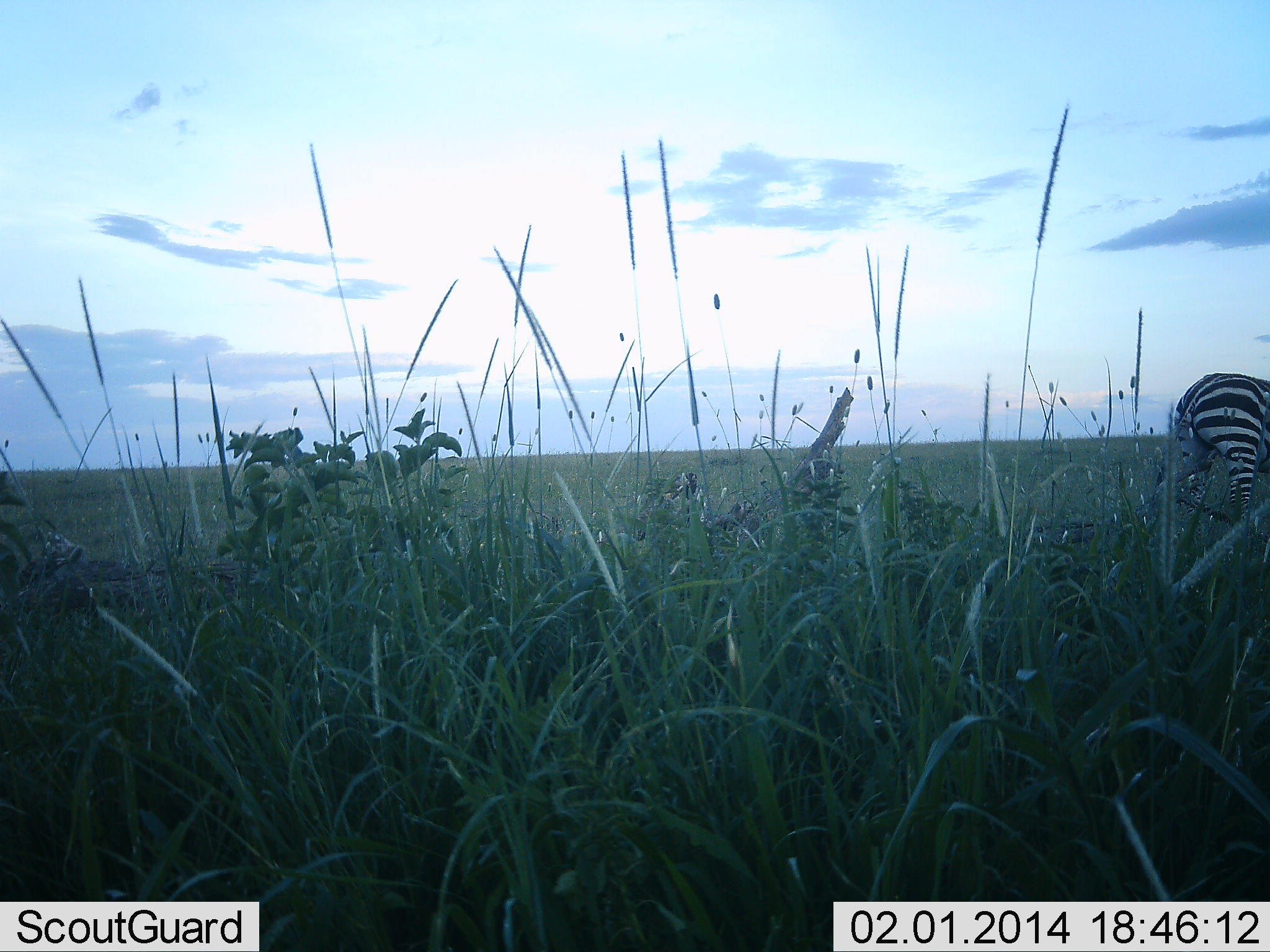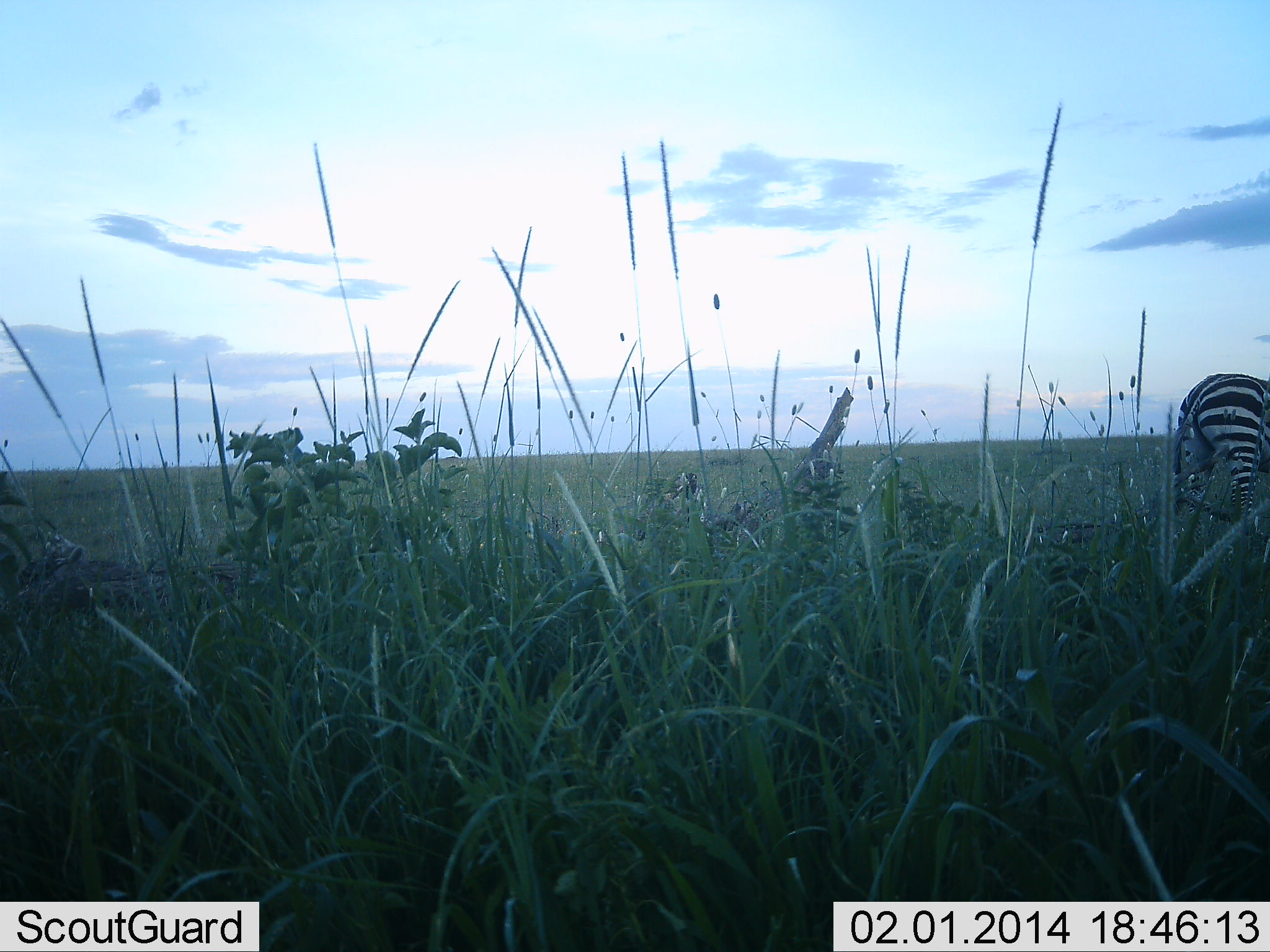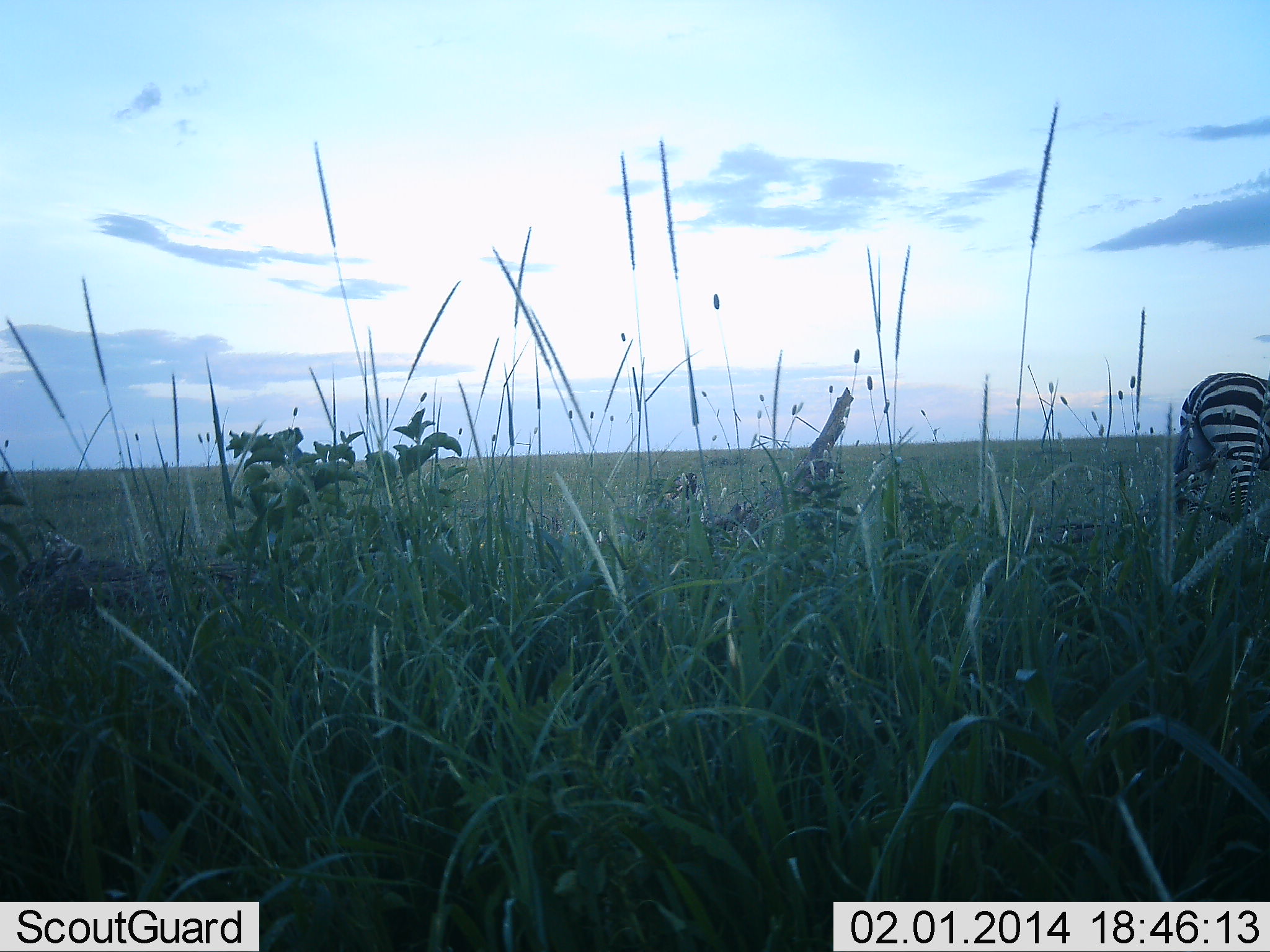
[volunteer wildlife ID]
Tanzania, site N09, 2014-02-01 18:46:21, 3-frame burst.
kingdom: Animalia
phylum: Chordata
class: Mammalia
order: Perissodactyla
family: Equidae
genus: Equus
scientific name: Equus quagga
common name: plains zebra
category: zebra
Zebra (plains zebra) (Equus quagga), count 1. Behavior (volunteer vote fractions): standing 70%, resting 0%, moving 20%, interacting 0%. Young present (vote fraction): 0%. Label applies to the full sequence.